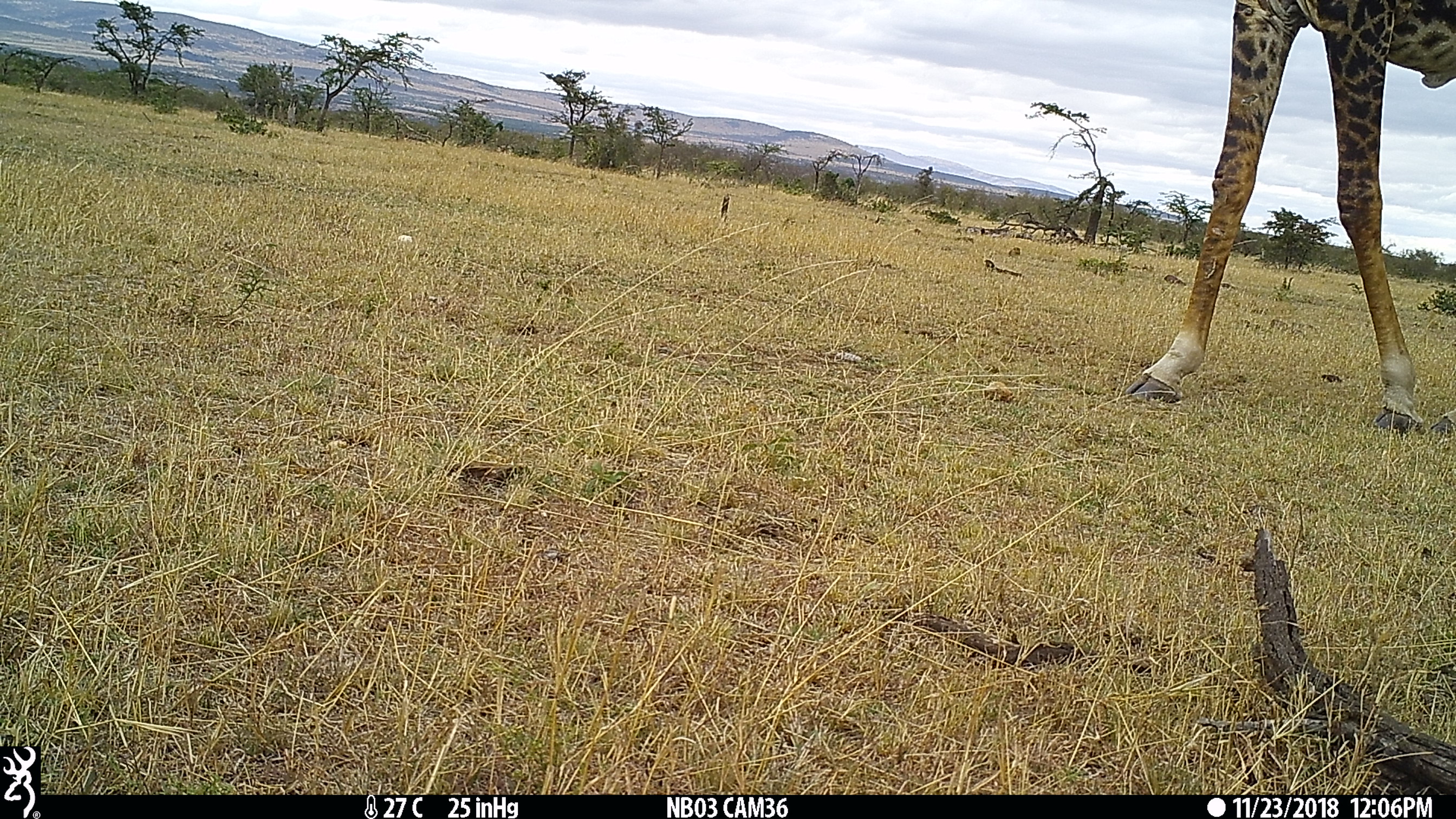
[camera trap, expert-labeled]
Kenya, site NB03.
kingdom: Animalia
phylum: Chordata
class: Mammalia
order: Artiodactyla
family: Giraffidae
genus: Giraffa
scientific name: Giraffa camelopardalis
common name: northern giraffe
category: giraffe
Giraffe (northern giraffe) (Giraffa camelopardalis).